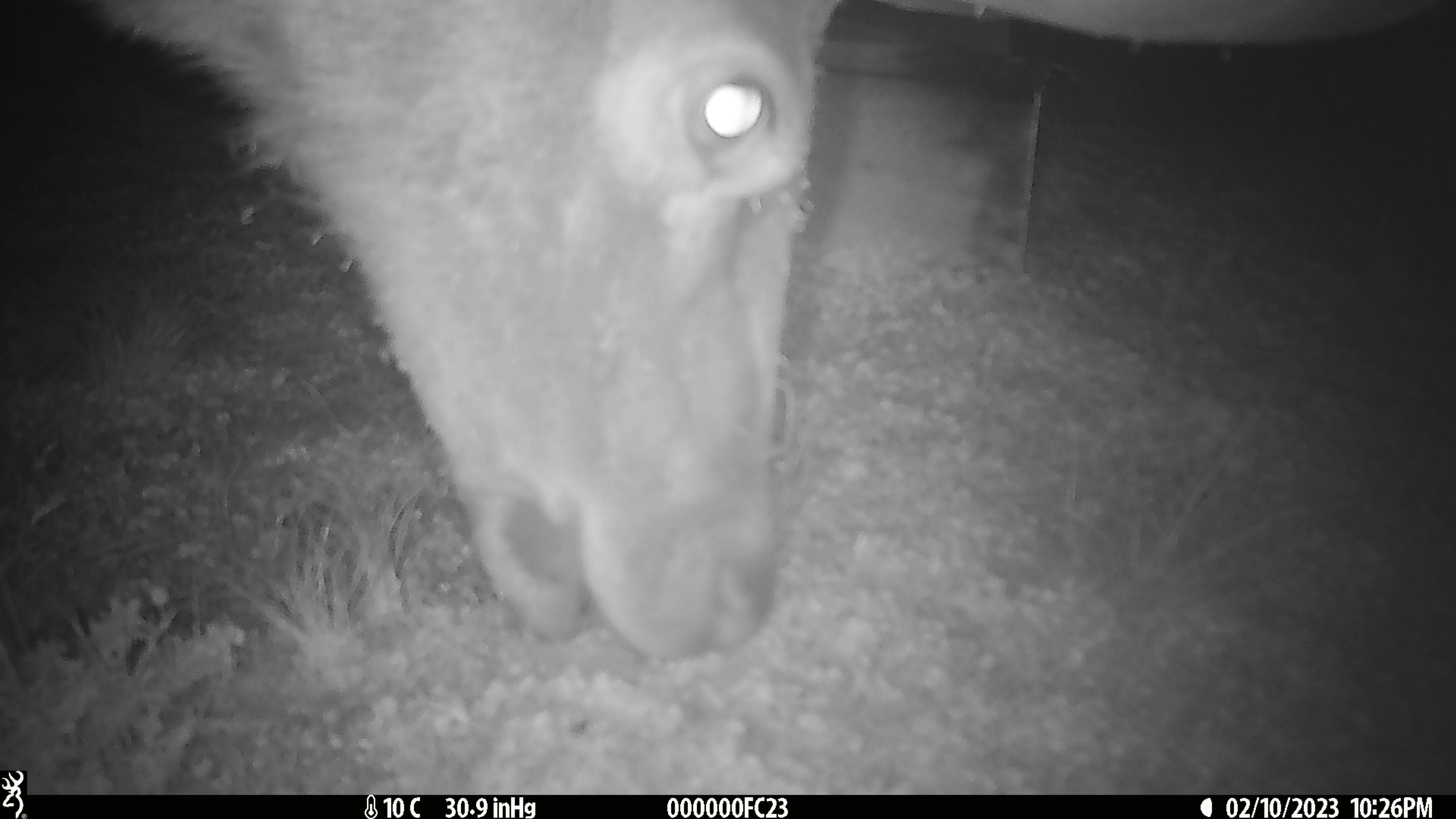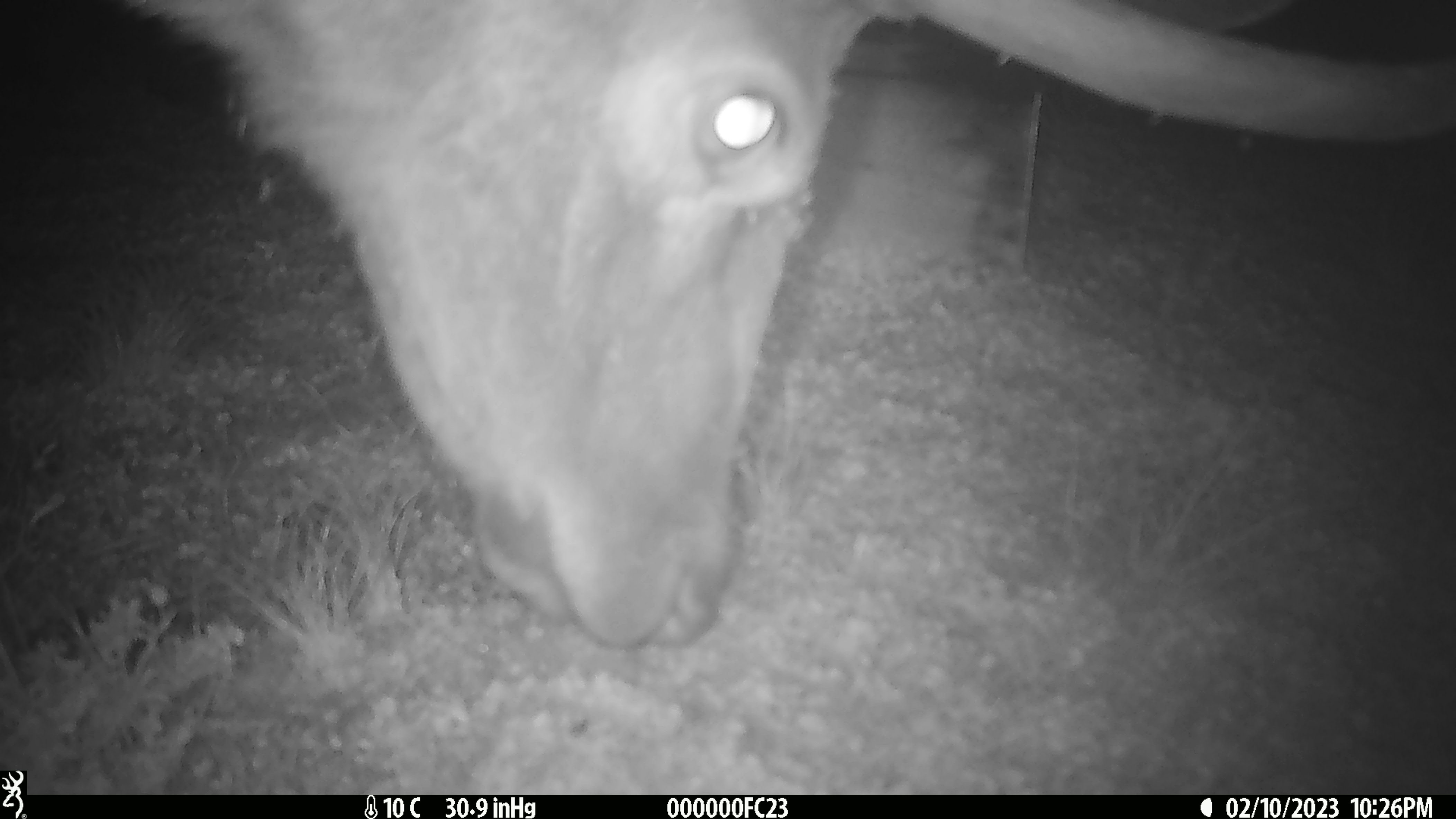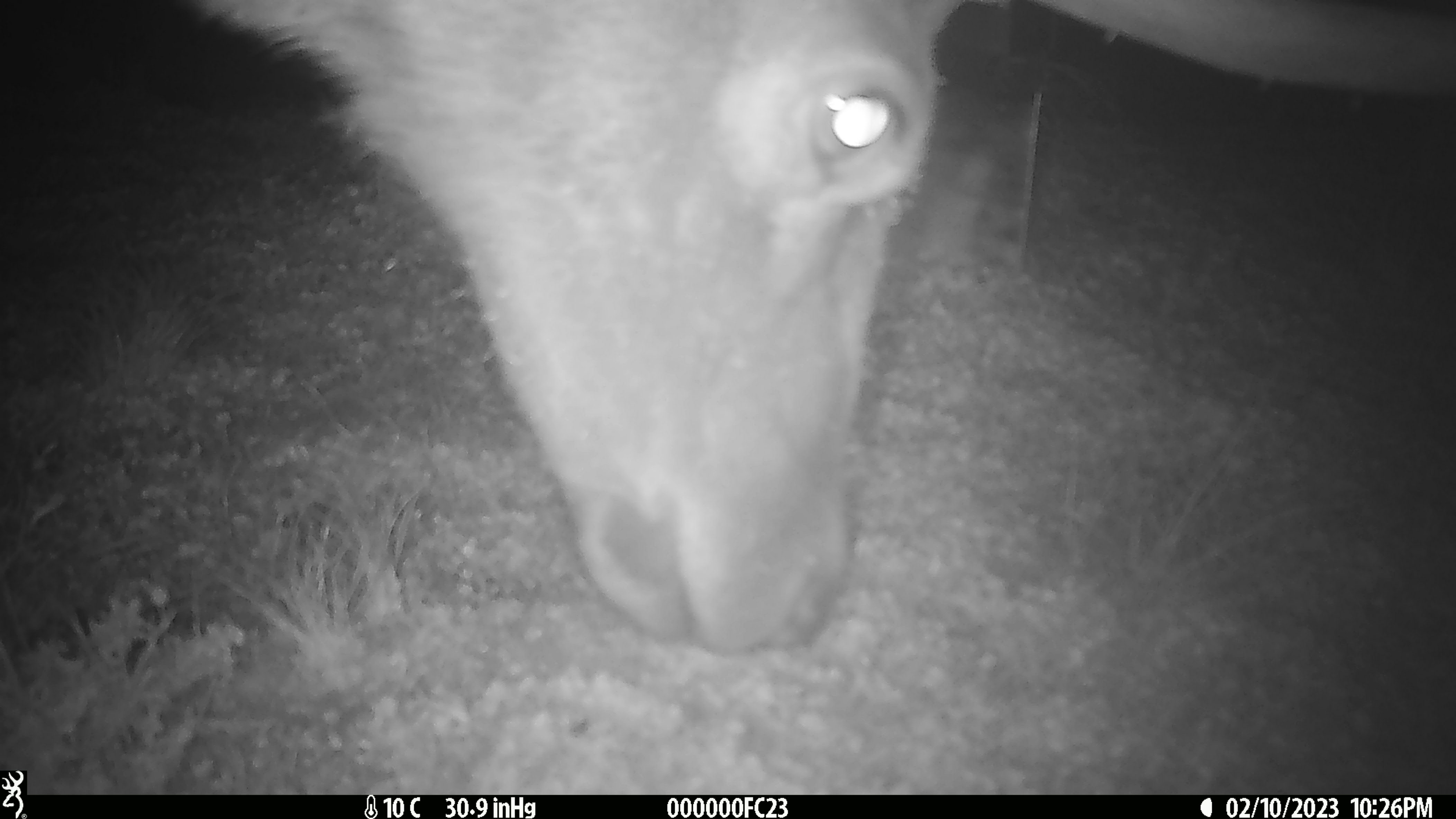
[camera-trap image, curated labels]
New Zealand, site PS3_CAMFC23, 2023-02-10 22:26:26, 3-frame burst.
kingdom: Animalia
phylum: Chordata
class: Mammalia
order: Artiodactyla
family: Cervidae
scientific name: Cervidae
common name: deer